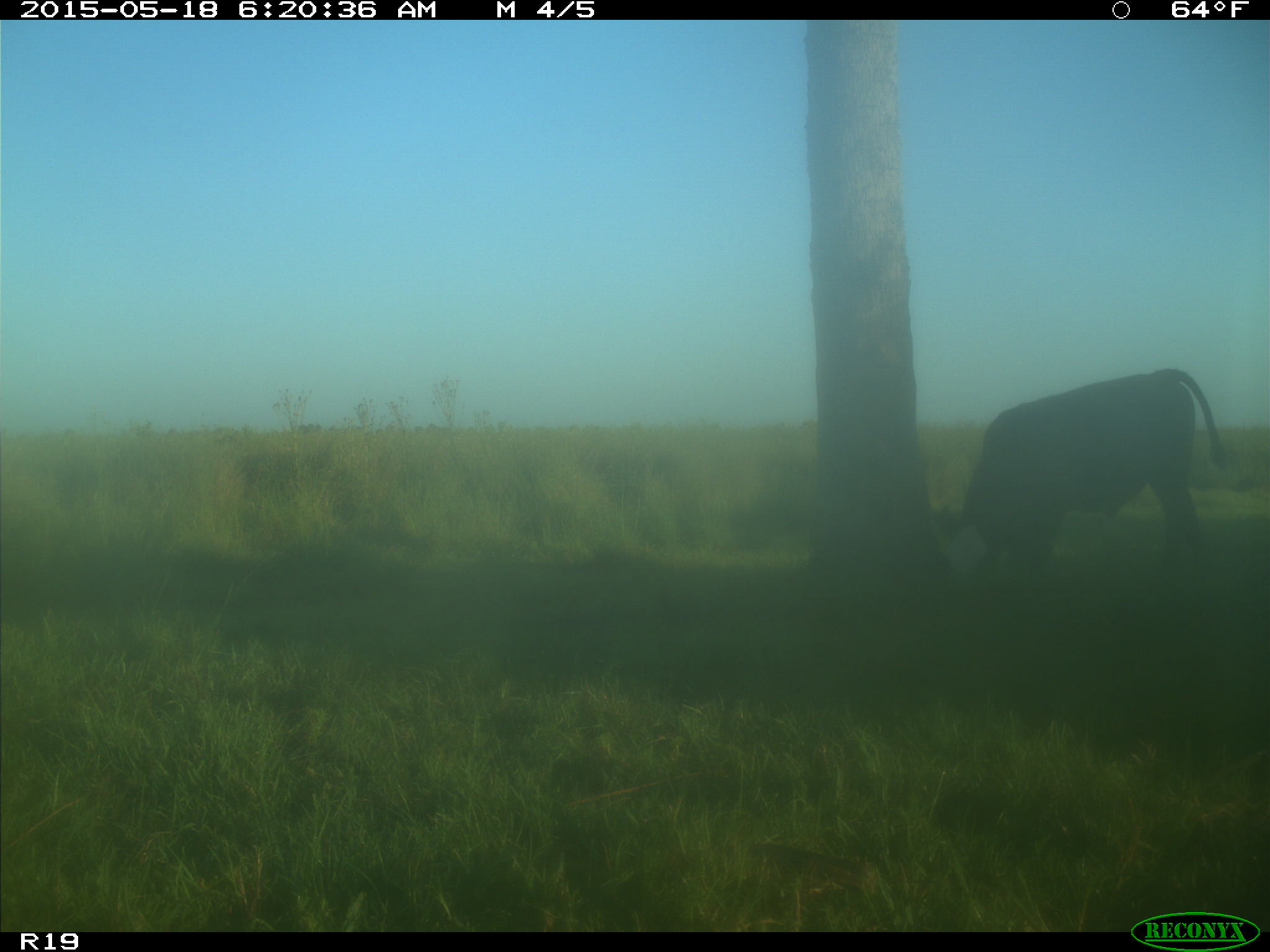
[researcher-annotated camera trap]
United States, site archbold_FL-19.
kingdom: Animalia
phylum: Chordata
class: Mammalia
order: Artiodactyla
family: Bovidae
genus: Bos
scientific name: Bos taurus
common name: domestic cow